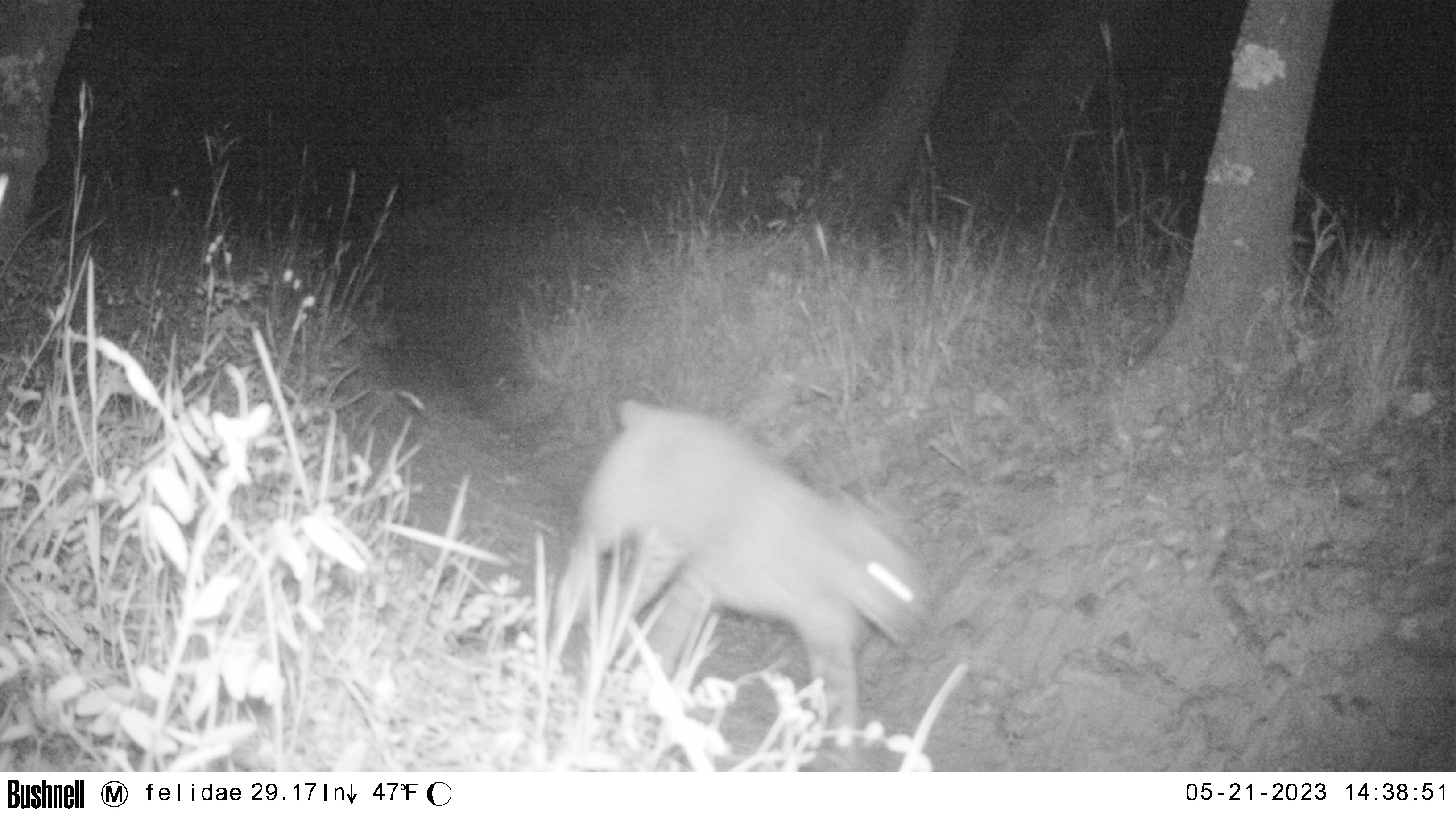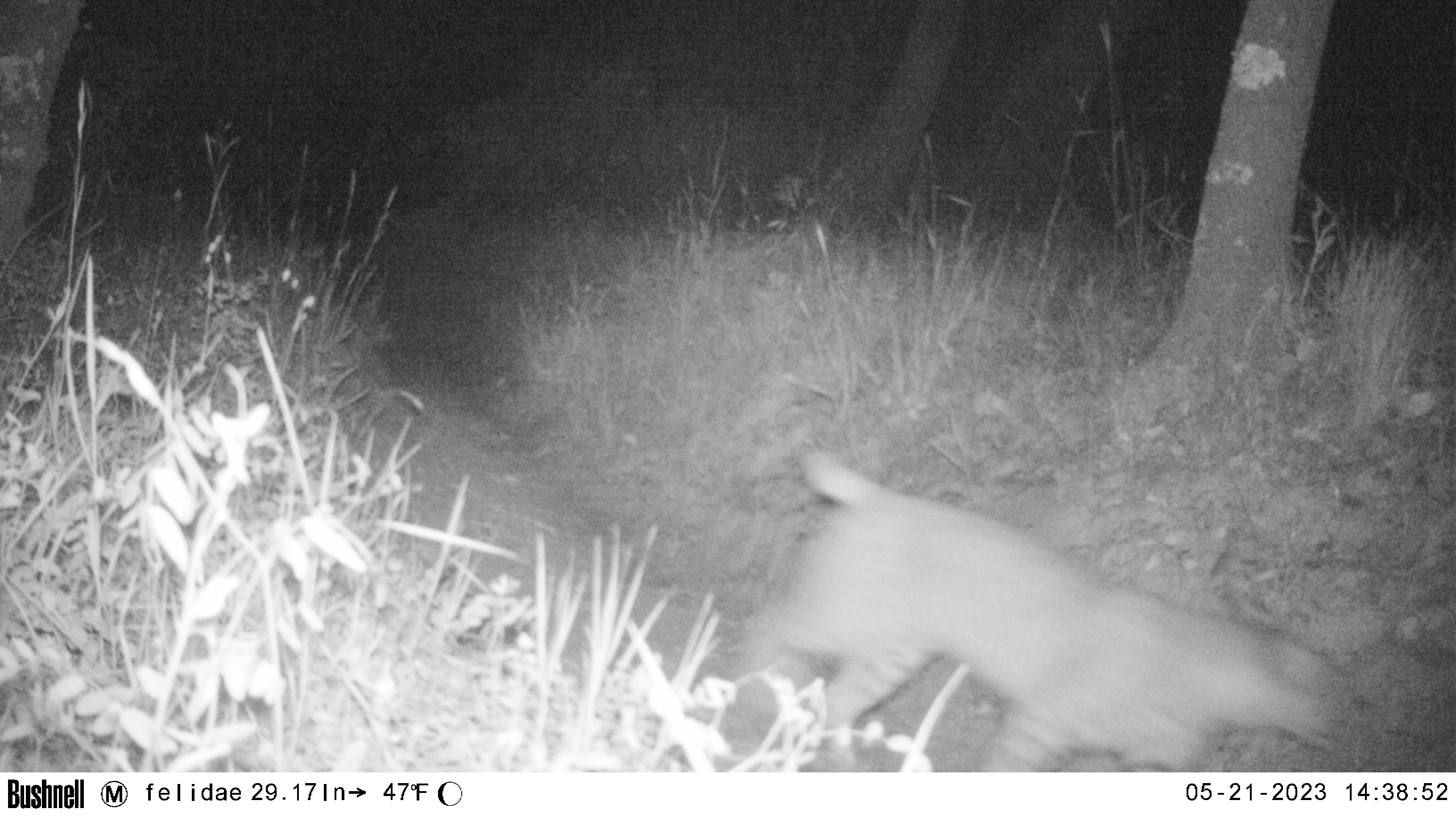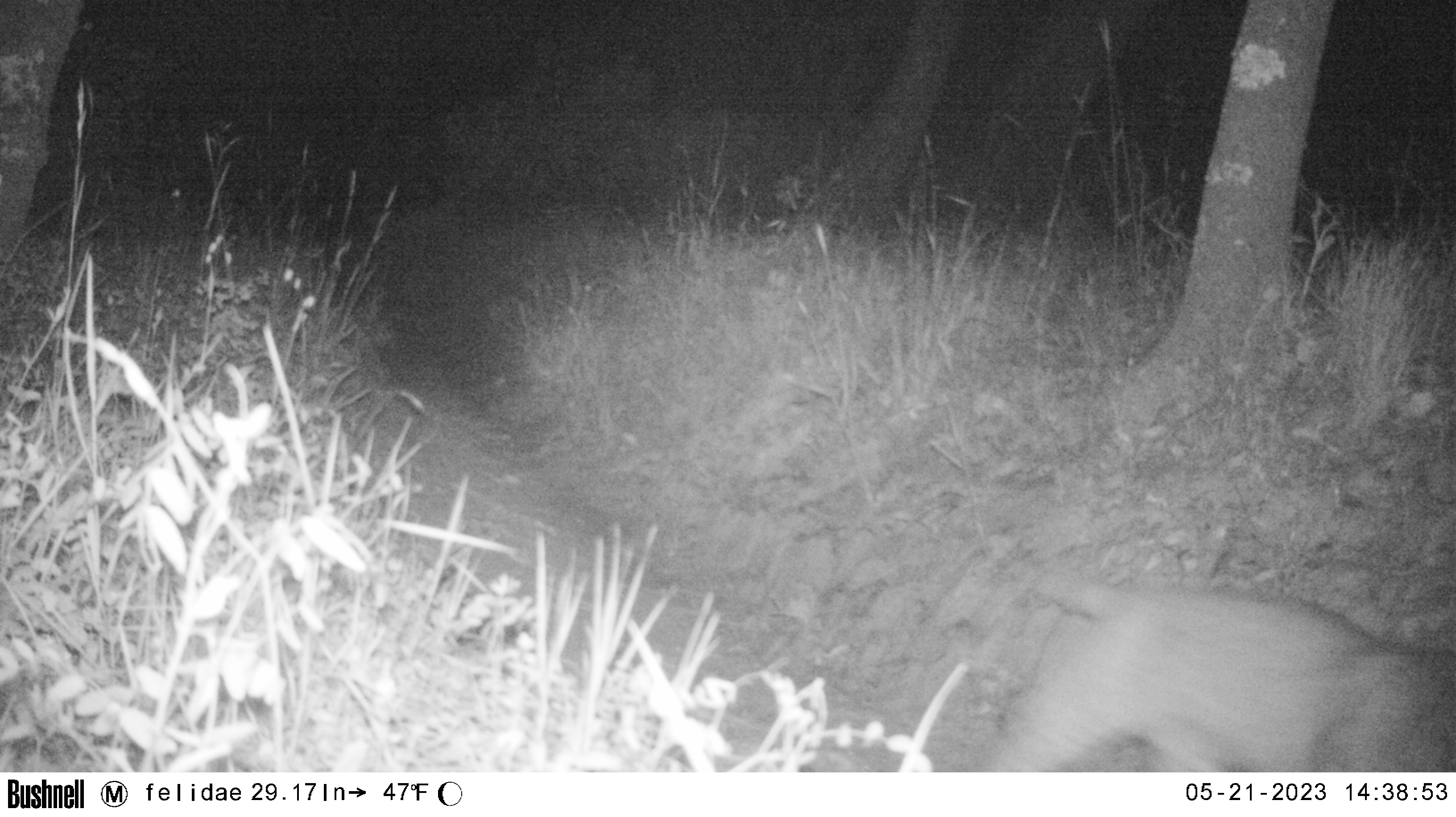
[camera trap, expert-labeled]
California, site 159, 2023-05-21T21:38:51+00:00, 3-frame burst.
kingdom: Animalia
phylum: Chordata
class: Mammalia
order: Carnivora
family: Felidae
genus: Lynx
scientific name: Lynx rufus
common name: bobcat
Bobcat (Lynx rufus).